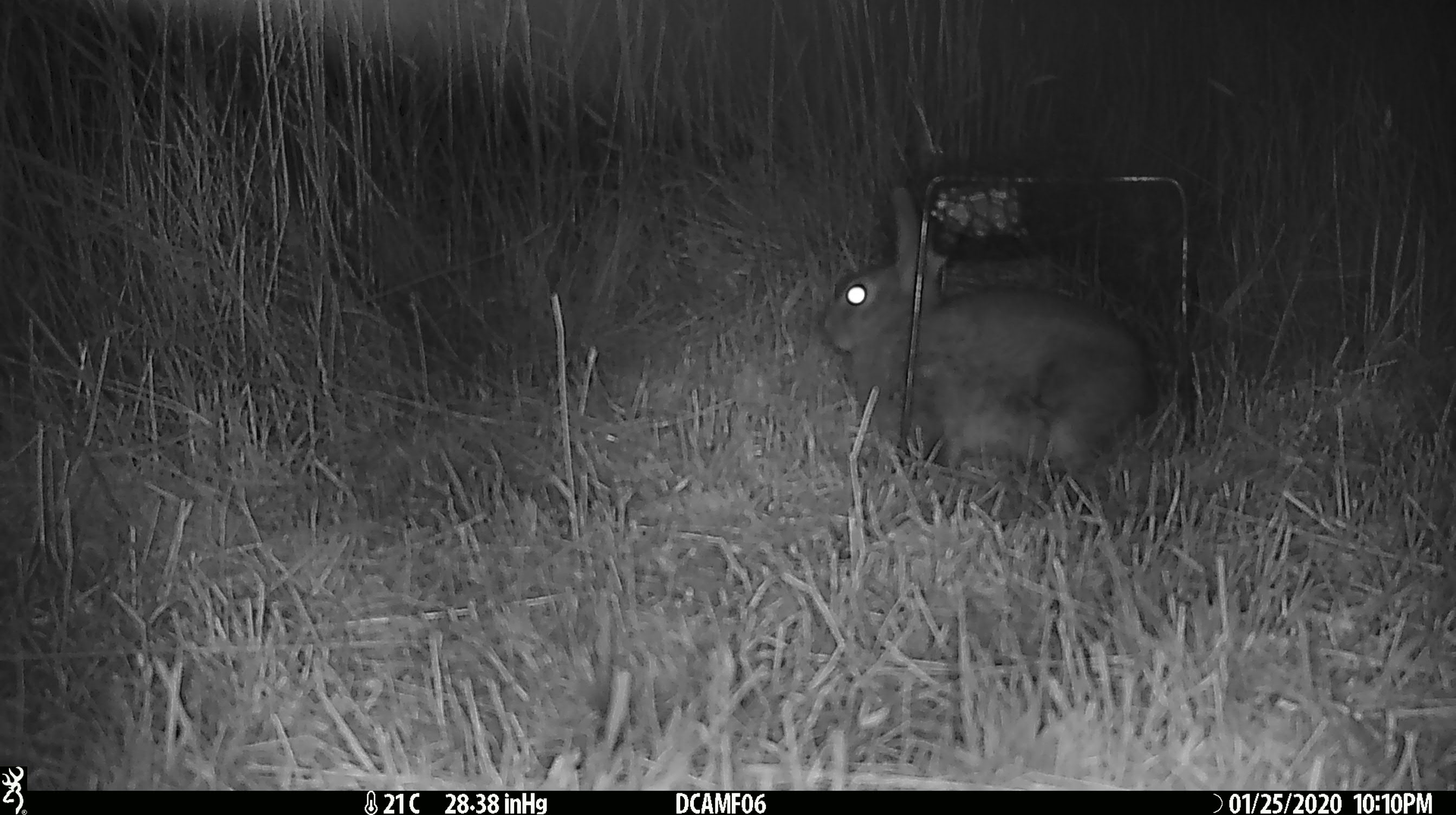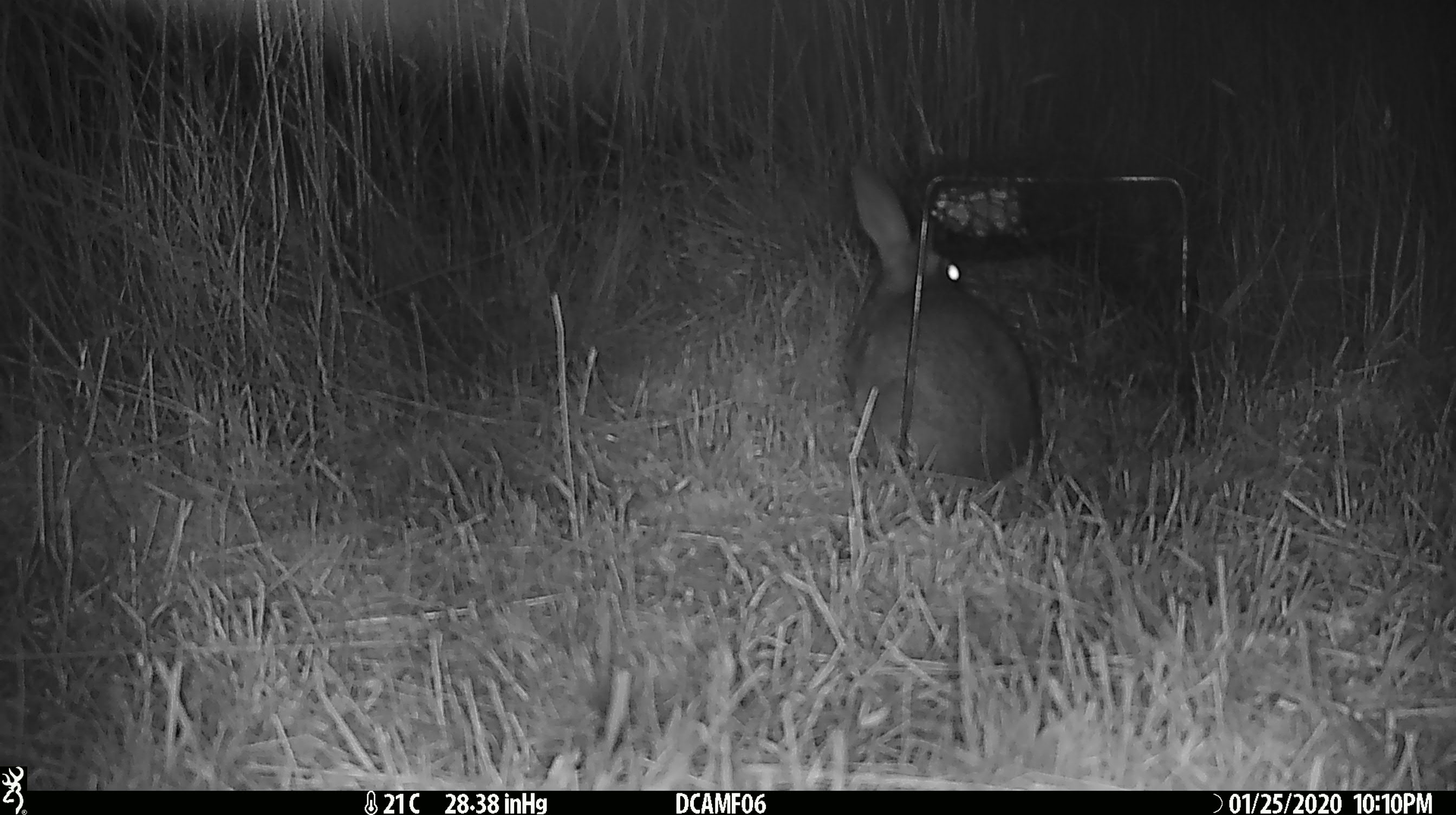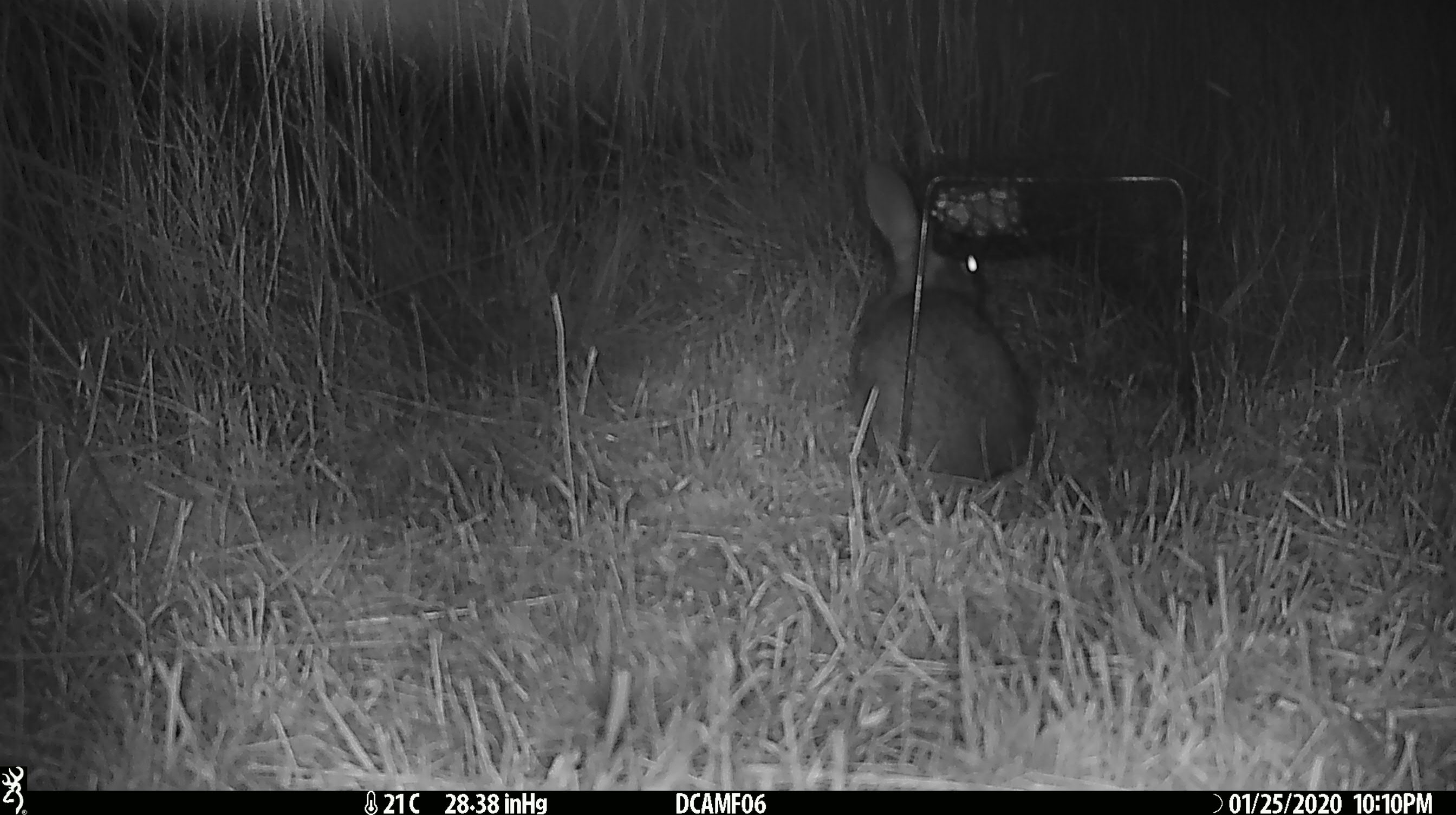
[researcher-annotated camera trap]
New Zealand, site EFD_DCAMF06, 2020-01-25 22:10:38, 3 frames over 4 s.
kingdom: Animalia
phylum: Chordata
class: Mammalia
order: Lagomorpha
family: Leporidae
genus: Oryctolagus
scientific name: Oryctolagus cuniculus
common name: european rabbit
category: rabbit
Rabbit (european rabbit) (Oryctolagus cuniculus).